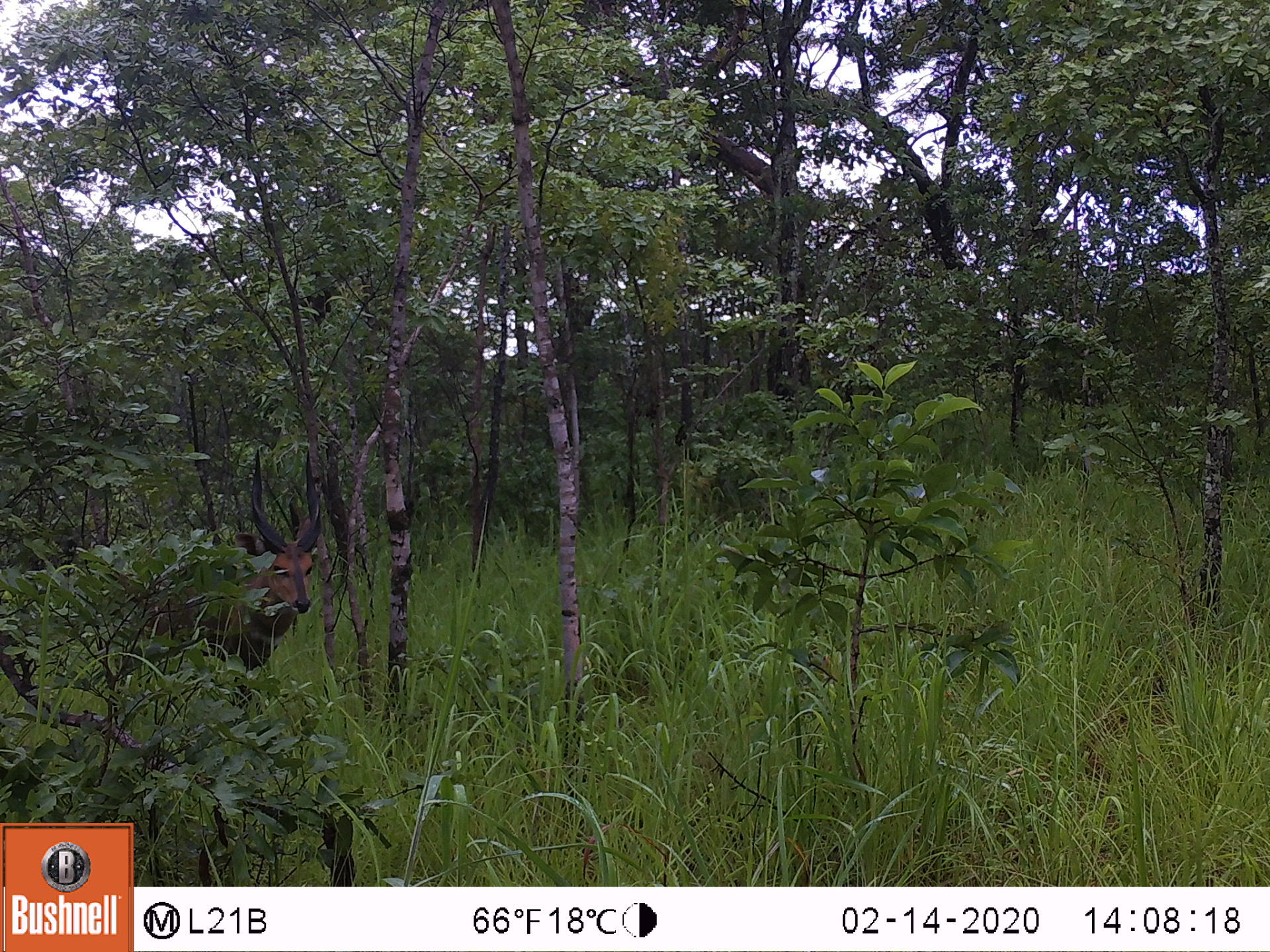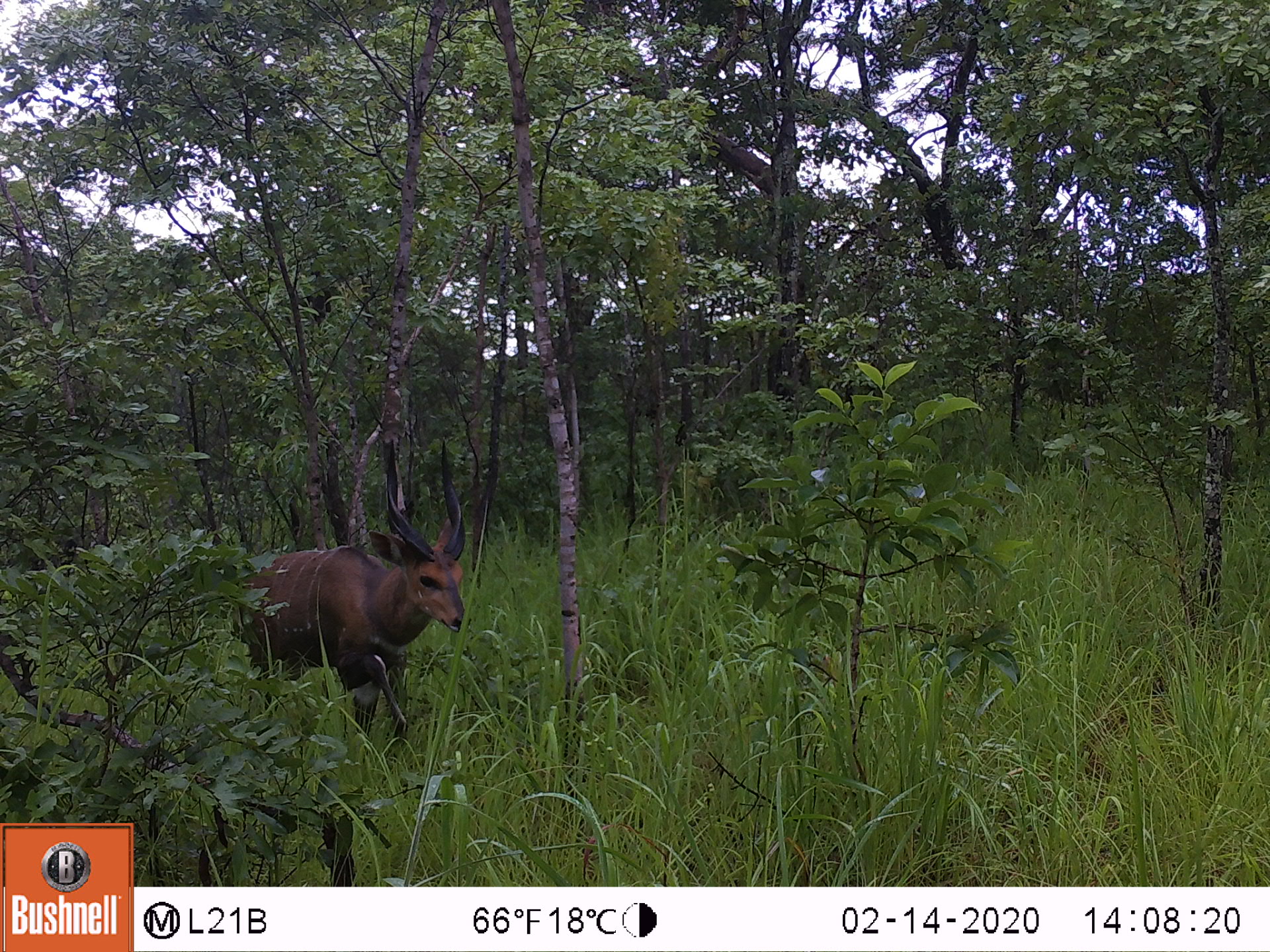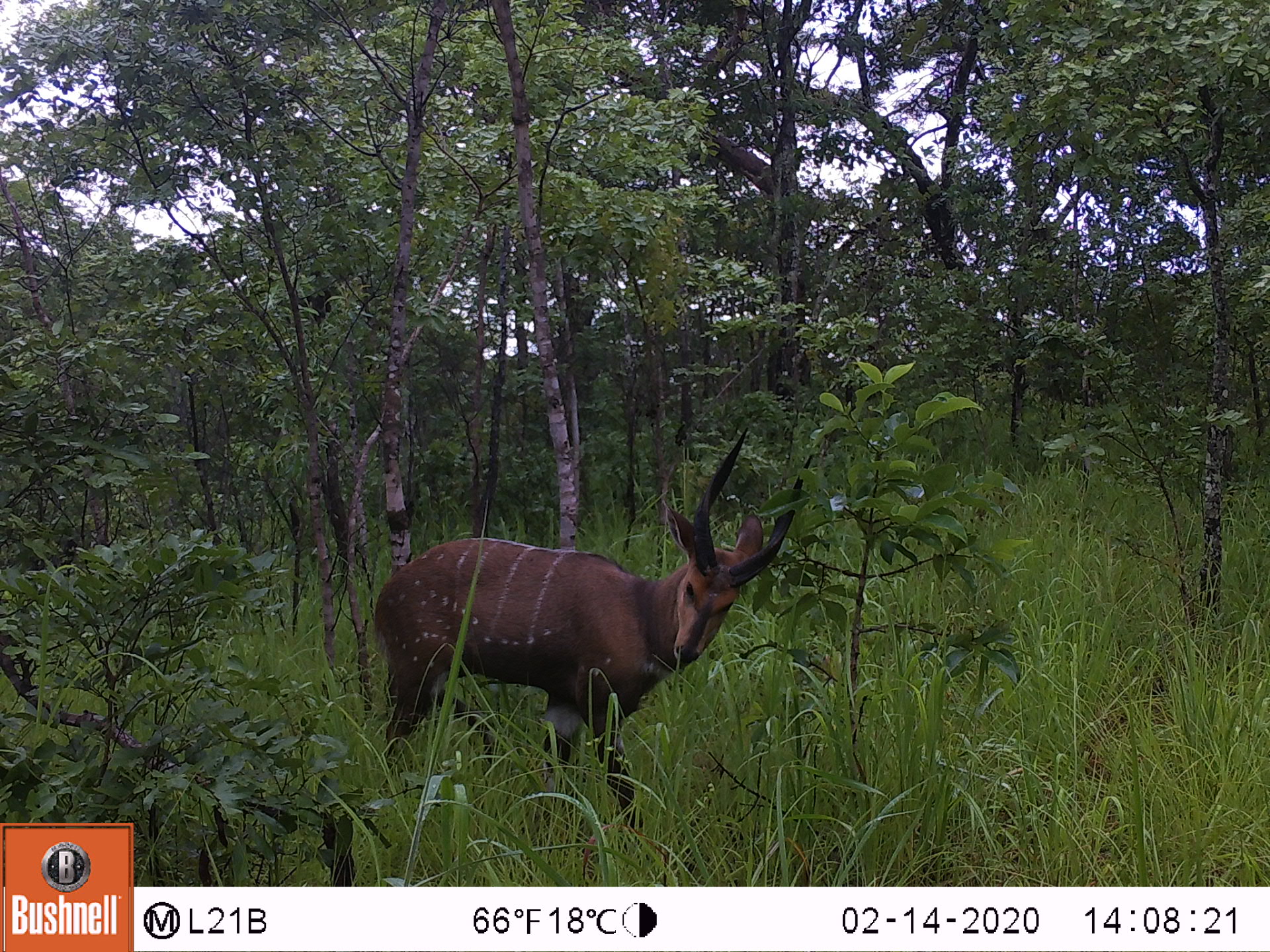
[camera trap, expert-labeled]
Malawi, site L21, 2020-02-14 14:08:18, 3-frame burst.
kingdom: Animalia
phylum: Chordata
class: Mammalia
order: Artiodactyla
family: Bovidae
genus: Tragelaphus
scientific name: Tragelaphus sylvaticus sylvaticus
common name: cape bushbuck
Cape bushbuck (Tragelaphus sylvaticus sylvaticus), count 1.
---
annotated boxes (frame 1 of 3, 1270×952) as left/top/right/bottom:
cape bushbuck: 133/454/319/671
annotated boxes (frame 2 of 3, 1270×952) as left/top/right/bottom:
cape bushbuck: 231/446/470/752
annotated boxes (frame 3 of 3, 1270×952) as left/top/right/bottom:
cape bushbuck: 366/436/809/813